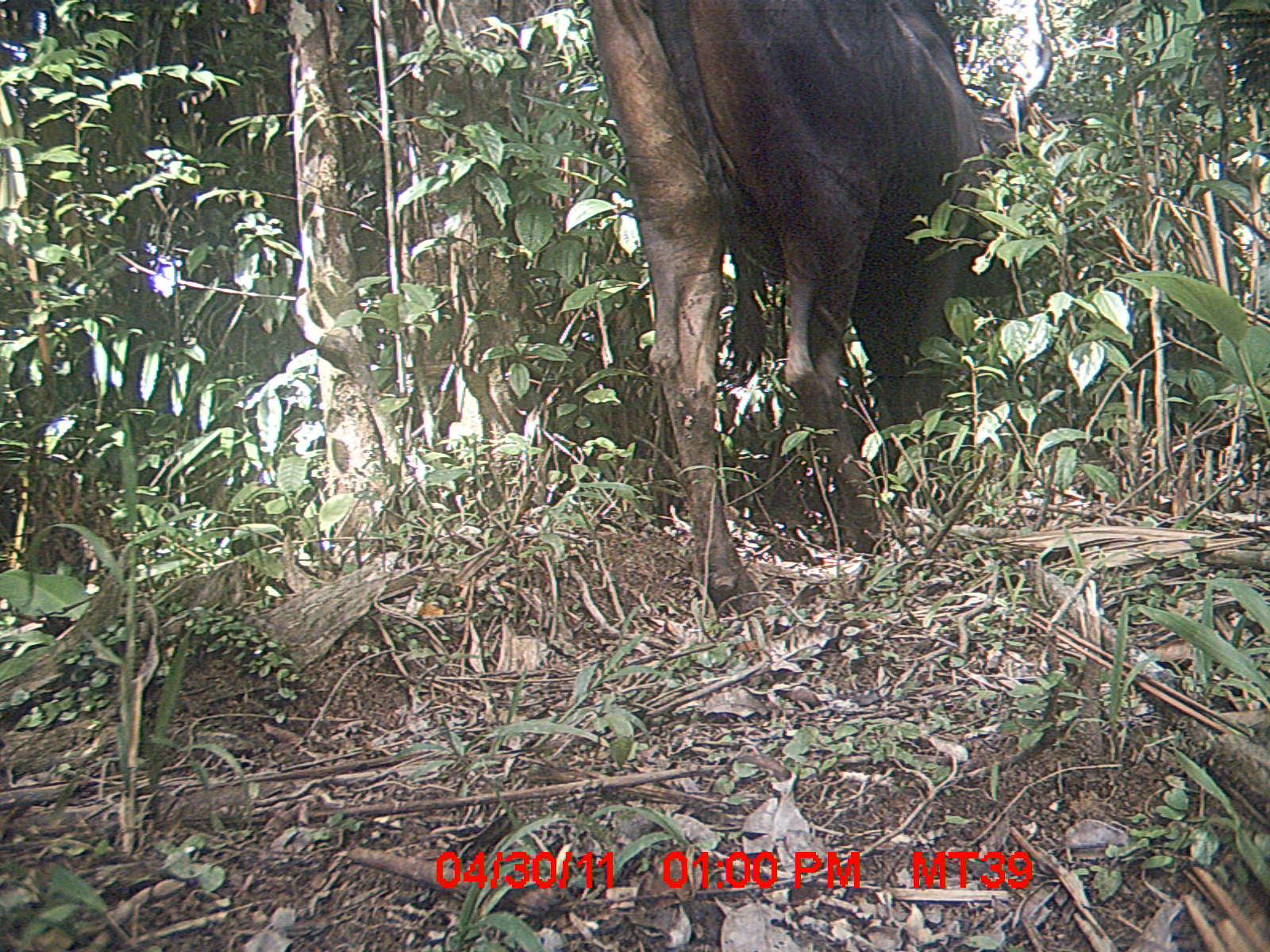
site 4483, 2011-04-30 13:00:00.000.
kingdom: Animalia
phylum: Chordata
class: Mammalia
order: Artiodactyla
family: Bovidae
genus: Bos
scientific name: Bos taurus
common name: domestic cattle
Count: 1.